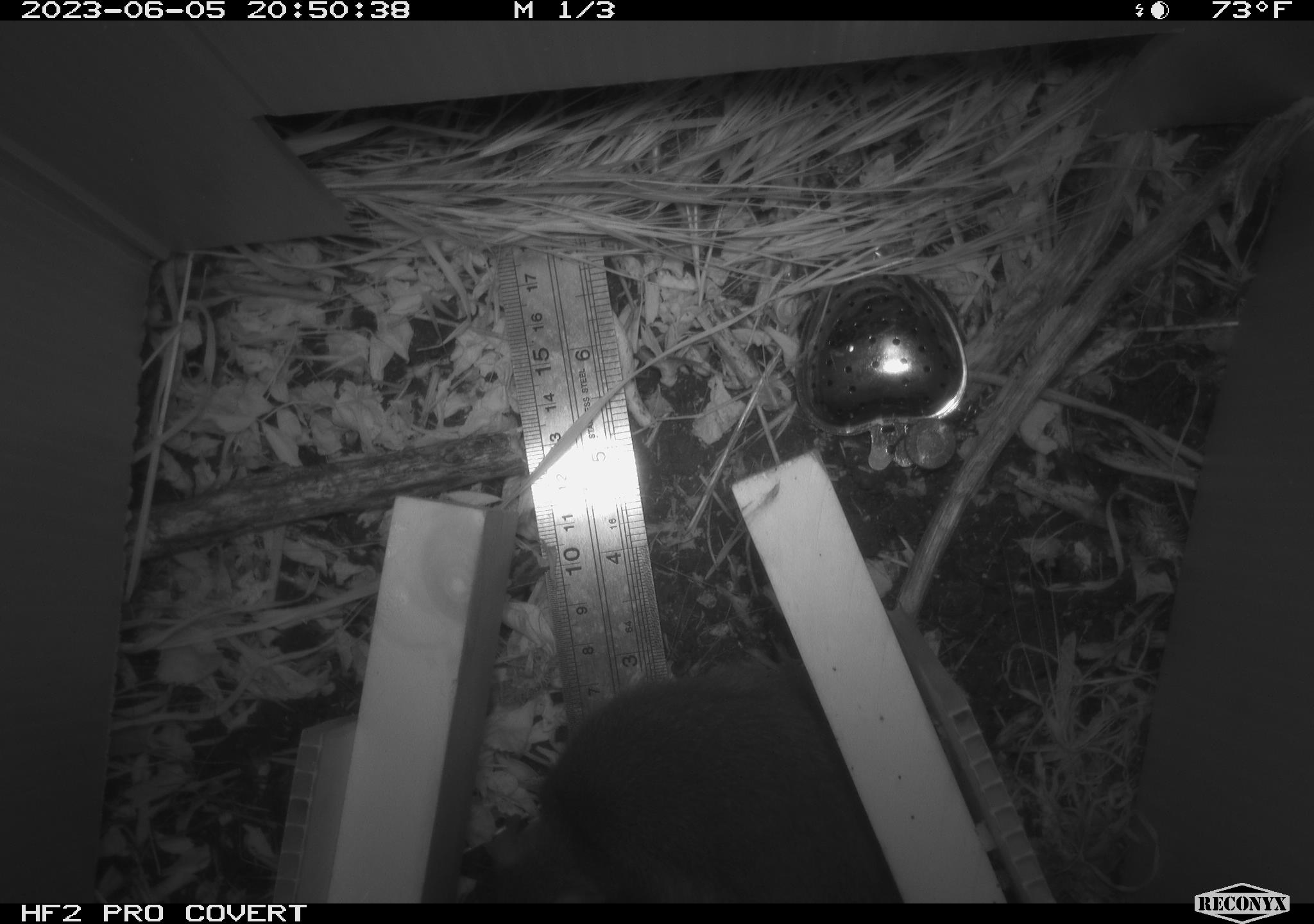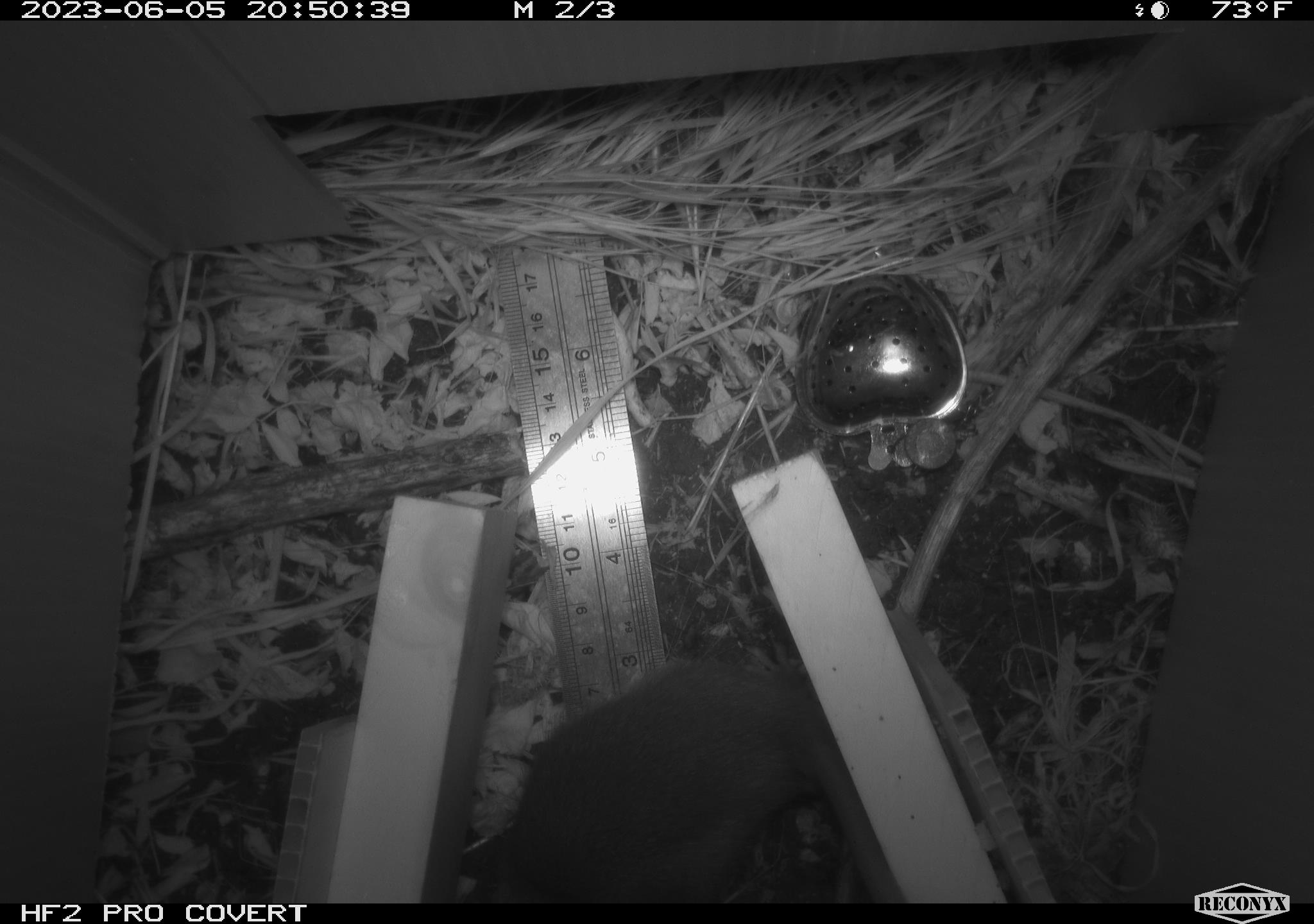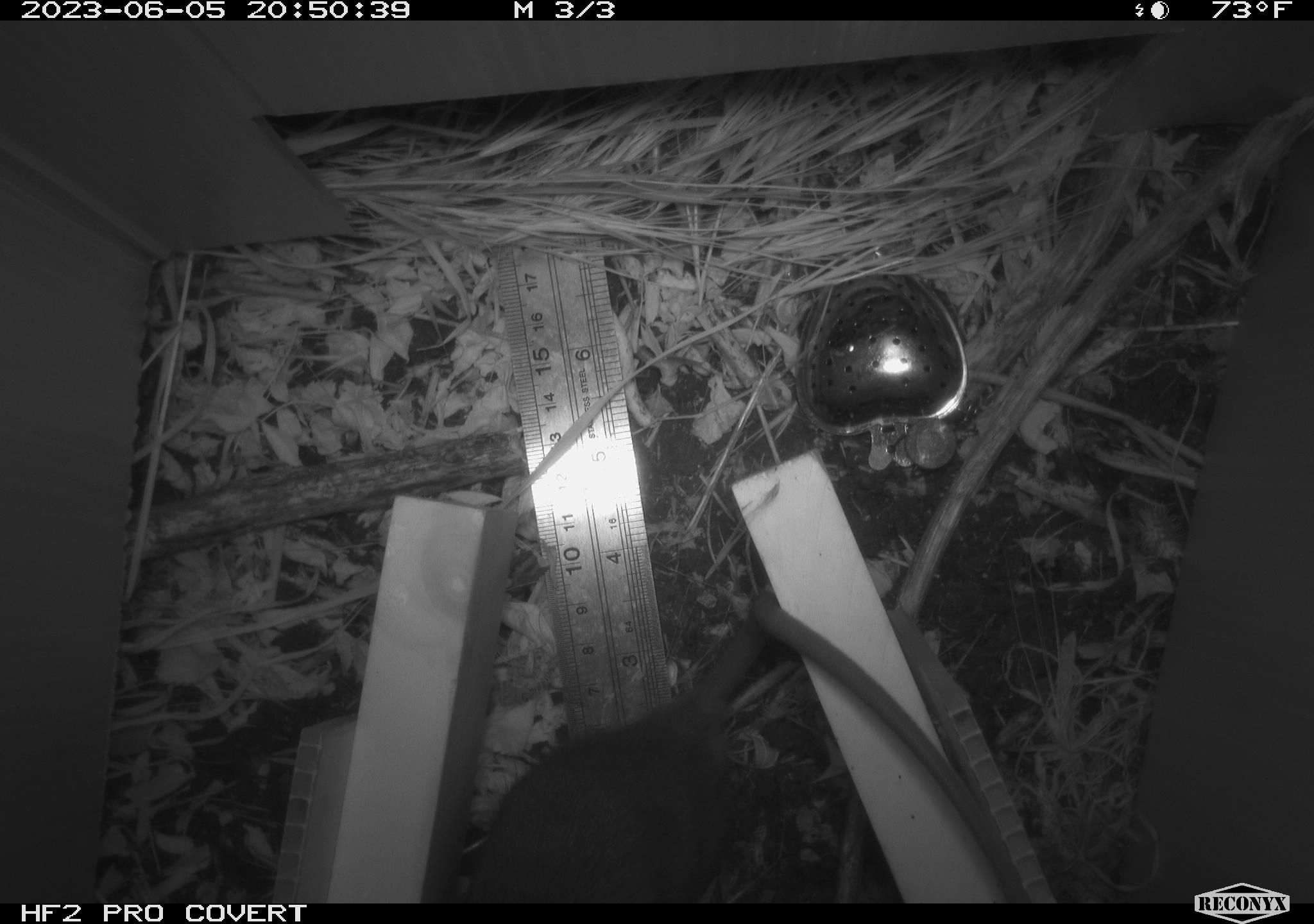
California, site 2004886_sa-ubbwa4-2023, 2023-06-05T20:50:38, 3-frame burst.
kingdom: Animalia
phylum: Chordata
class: Mammalia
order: Rodentia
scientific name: Rodentia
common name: mouse species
Mouse species (Rodentia).